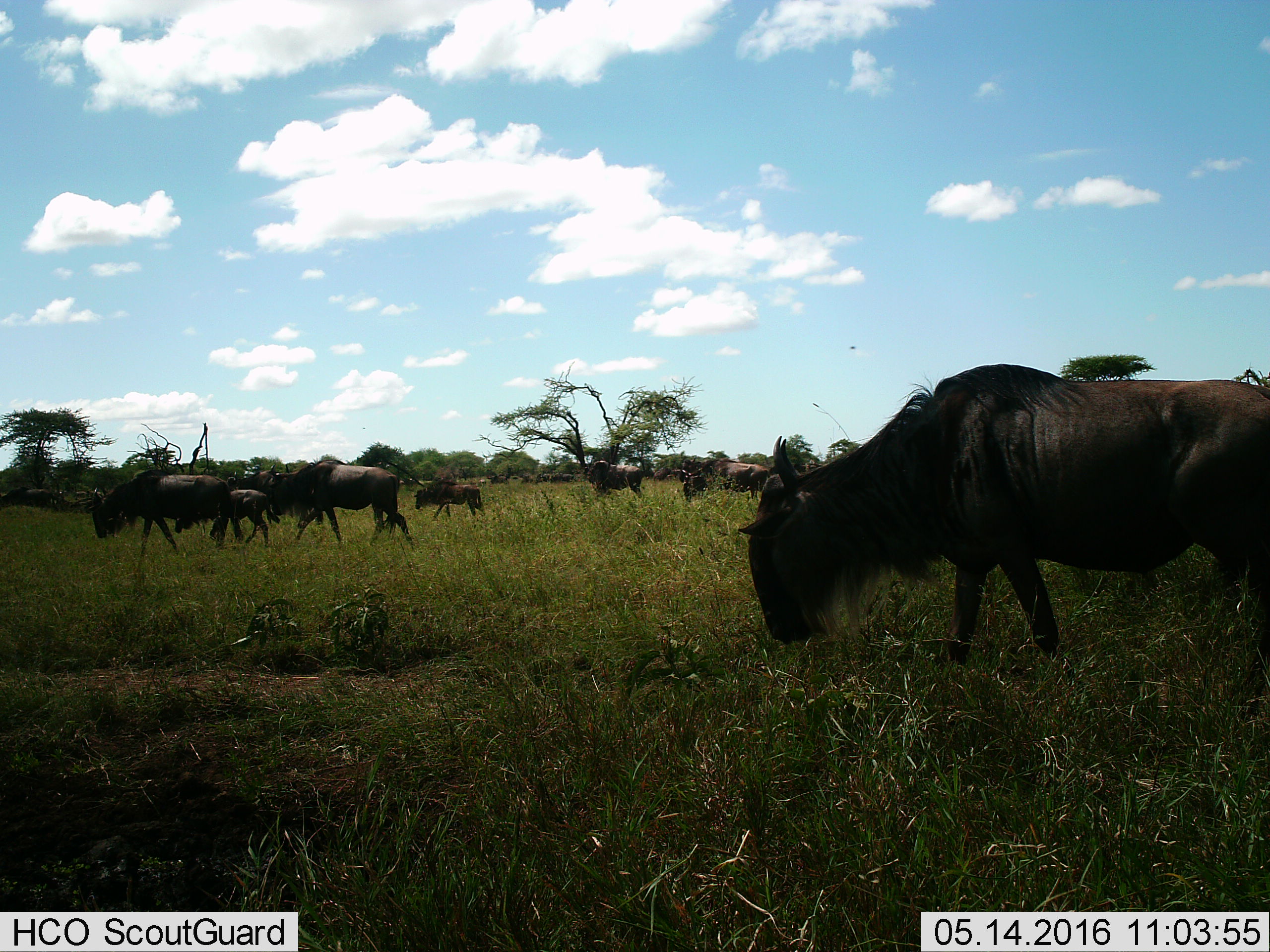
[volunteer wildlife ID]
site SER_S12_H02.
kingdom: Animalia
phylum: Chordata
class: Mammalia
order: Artiodactyla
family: Bovidae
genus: Connochaetes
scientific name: Connochaetes taurinus taurinus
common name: blue wildebeest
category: wildebeestblue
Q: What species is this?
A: Wildebeestblue (blue wildebeest) (Connochaetes taurinus taurinus).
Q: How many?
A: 11-50.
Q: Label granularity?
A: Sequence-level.